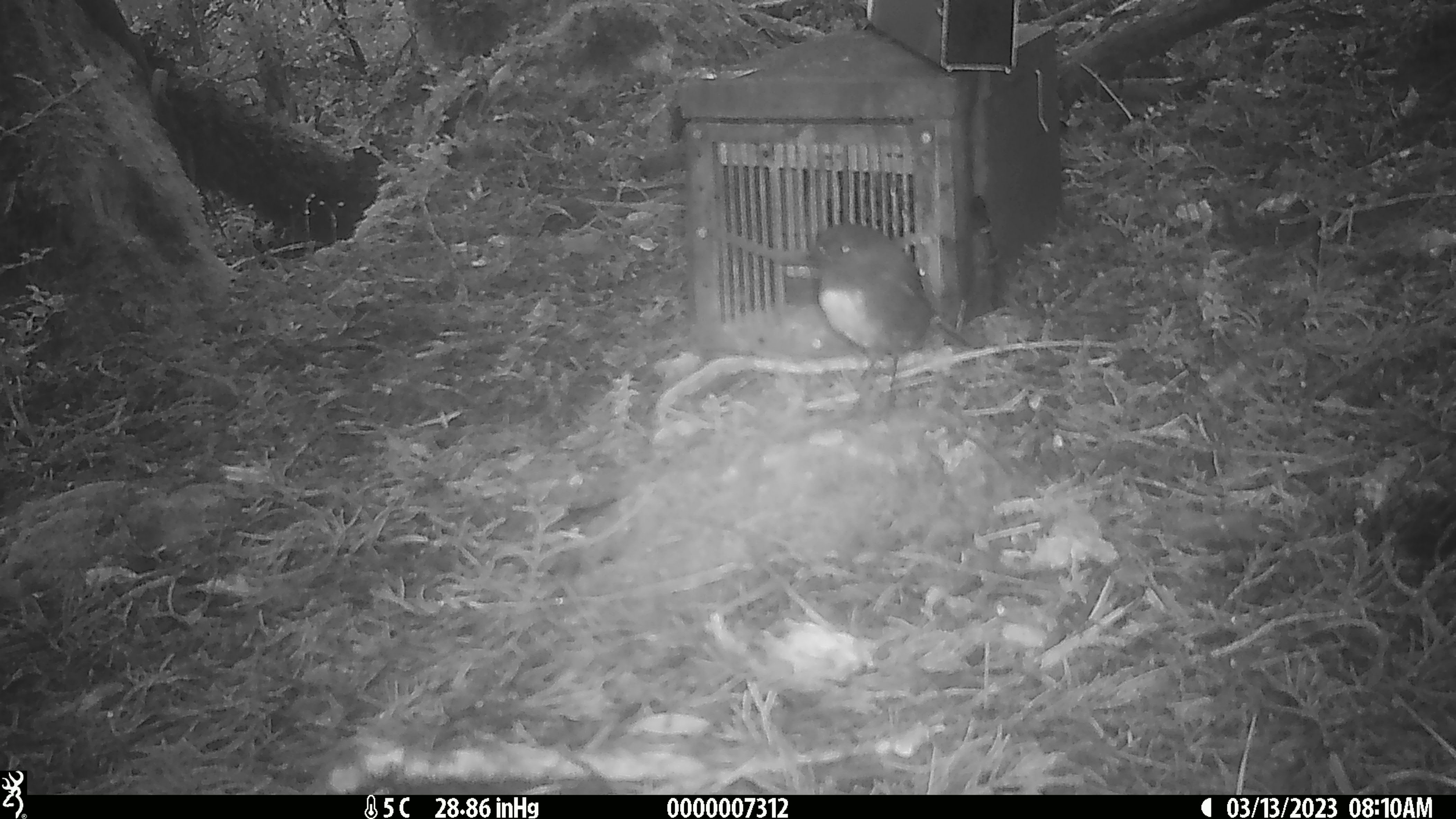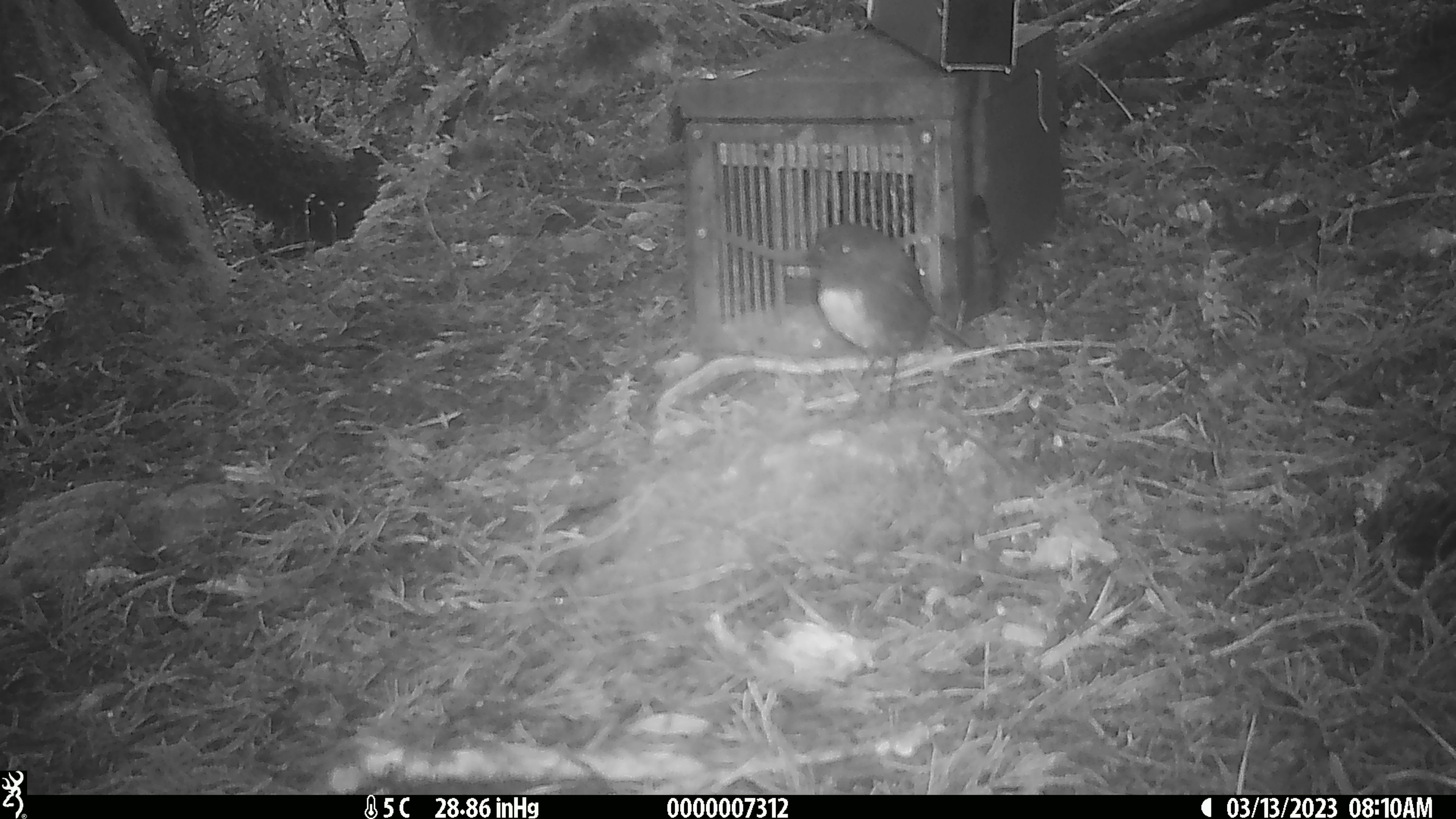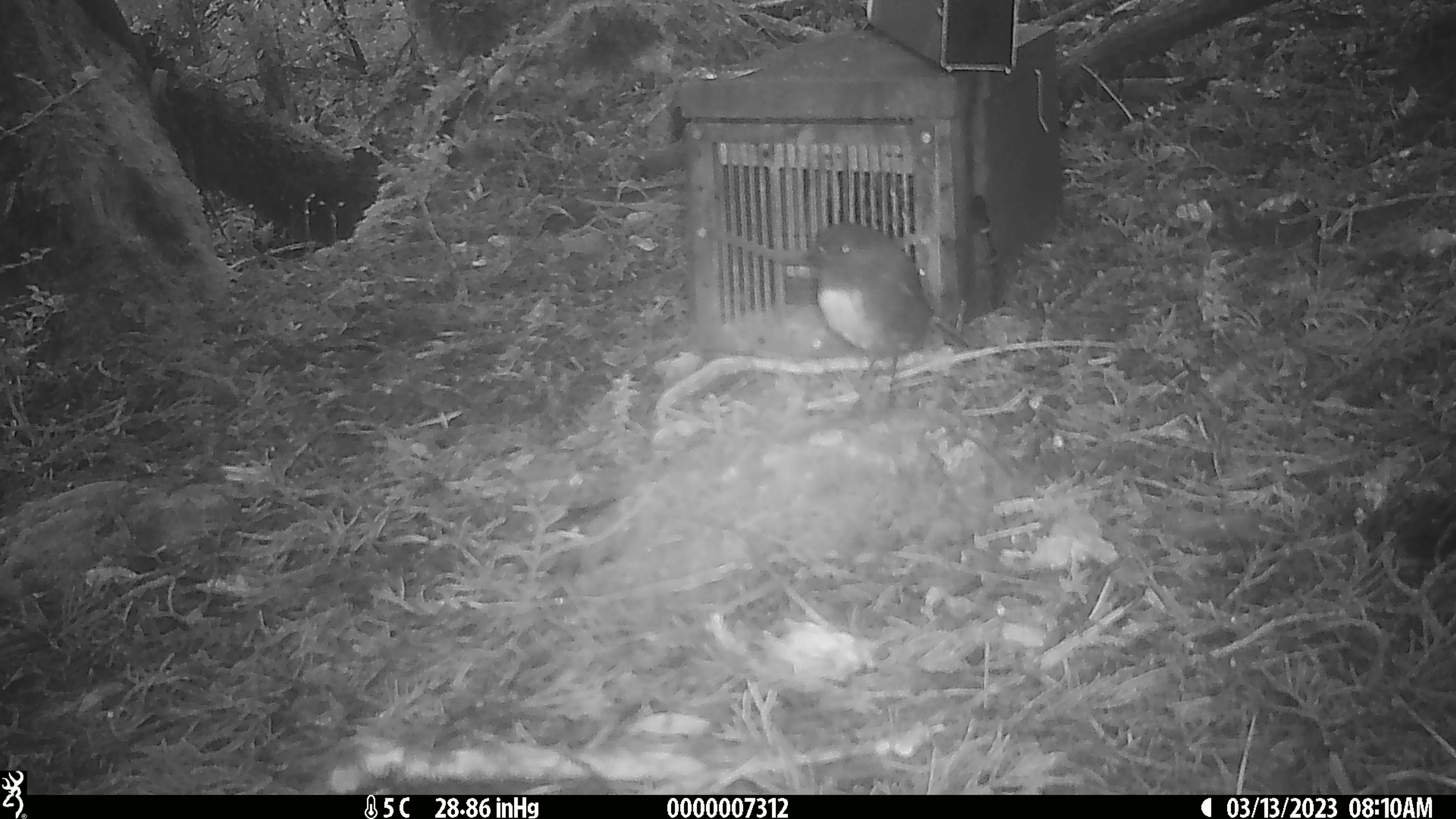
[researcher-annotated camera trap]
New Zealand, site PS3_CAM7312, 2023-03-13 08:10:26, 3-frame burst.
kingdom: Animalia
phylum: Chordata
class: Aves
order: Passeriformes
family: Petroicidae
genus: Petroica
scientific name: Petroica australis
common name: new zealand robin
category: robin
Robin (new zealand robin) (Petroica australis).